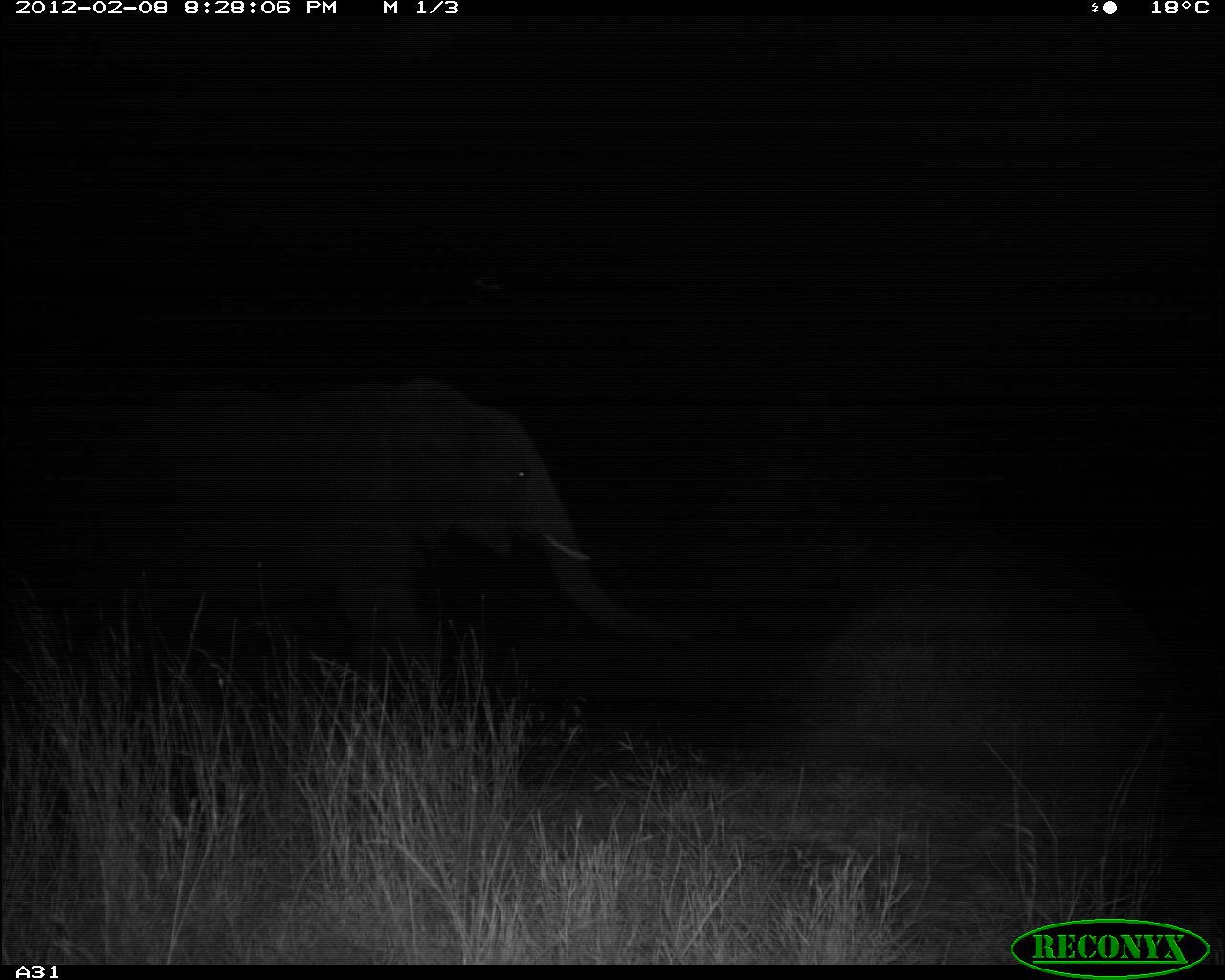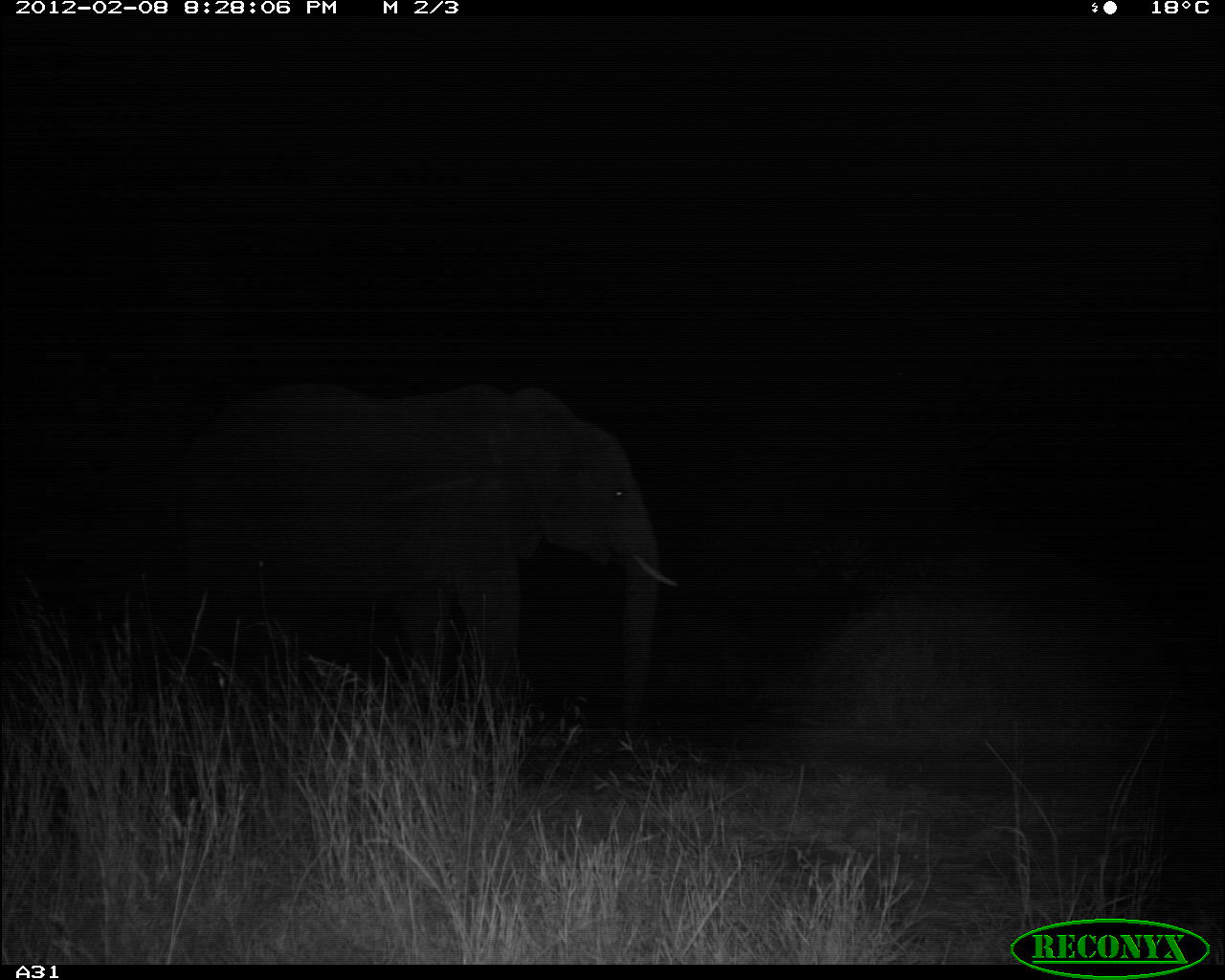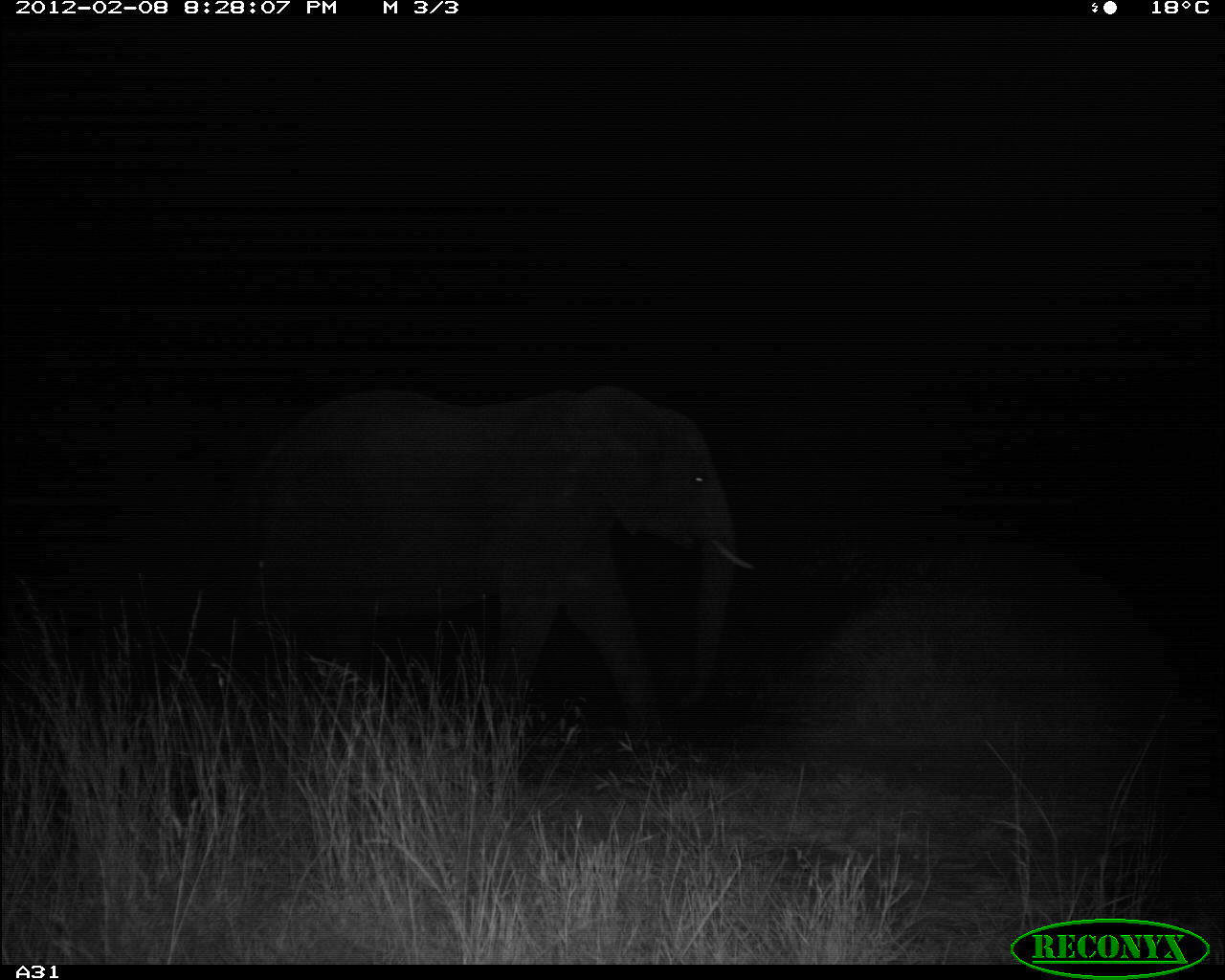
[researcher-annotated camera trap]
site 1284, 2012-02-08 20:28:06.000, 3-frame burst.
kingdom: Animalia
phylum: Chordata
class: Mammalia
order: Proboscidea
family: Elephantidae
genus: Loxodonta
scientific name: Loxodonta africana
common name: african bush elephant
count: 1